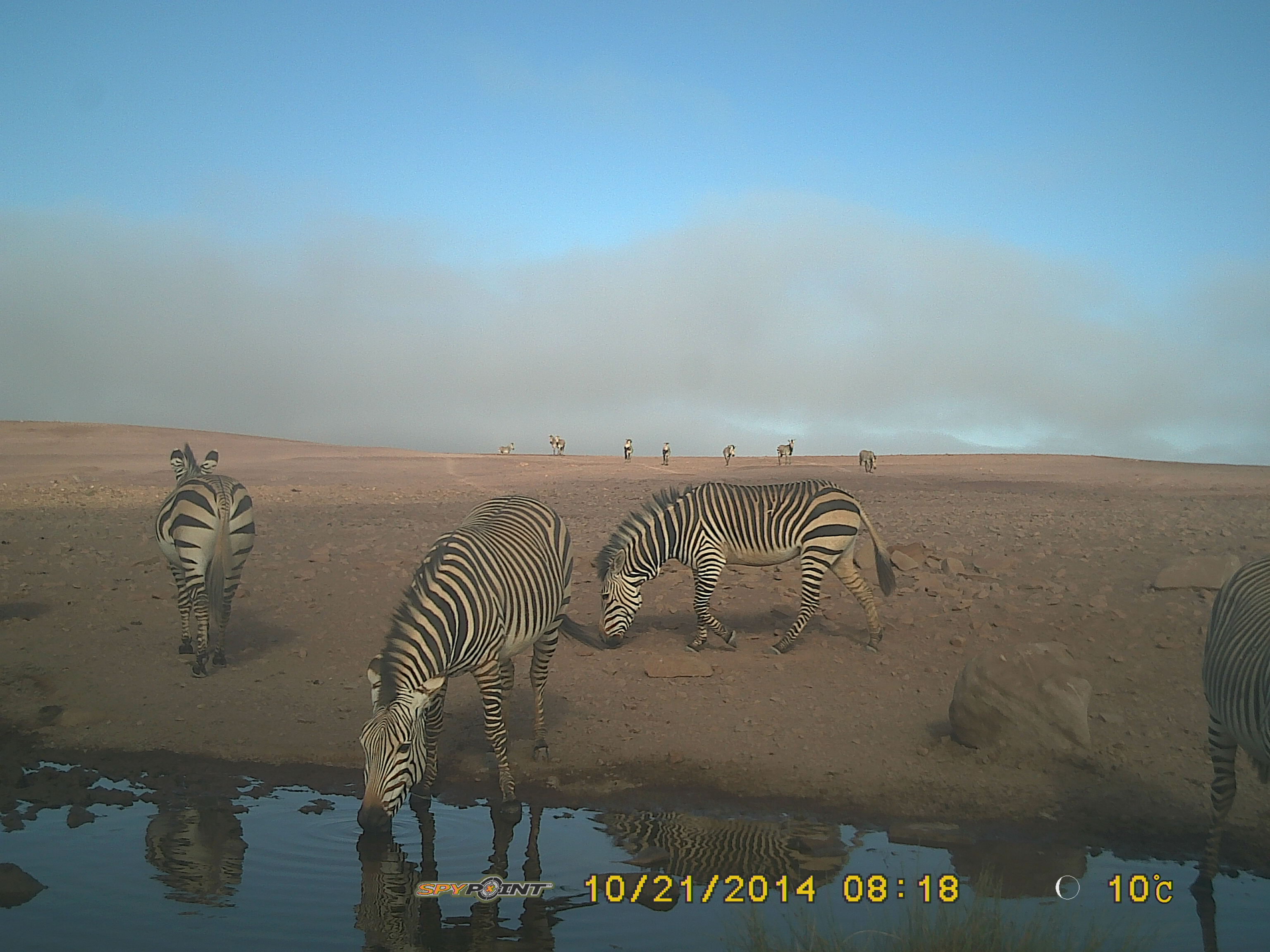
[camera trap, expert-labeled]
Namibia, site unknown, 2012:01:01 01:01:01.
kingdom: Animalia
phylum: Chordata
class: Mammalia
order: Perissodactyla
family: Equidae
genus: Equus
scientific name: Equus zebra hartmannae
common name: hartmann's mountain zebra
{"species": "Equus zebra hartmannae (hartmann's mountain zebra)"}